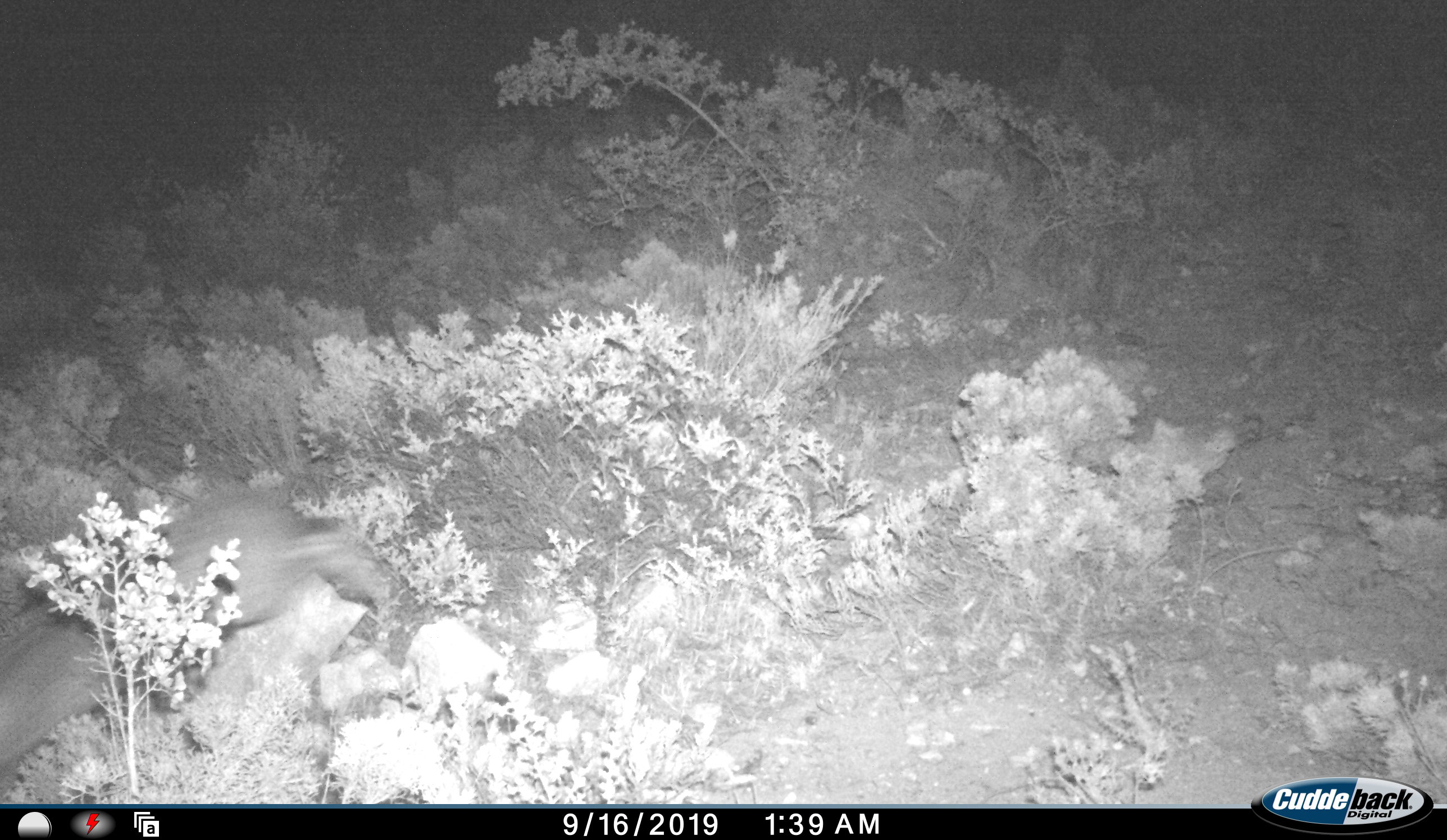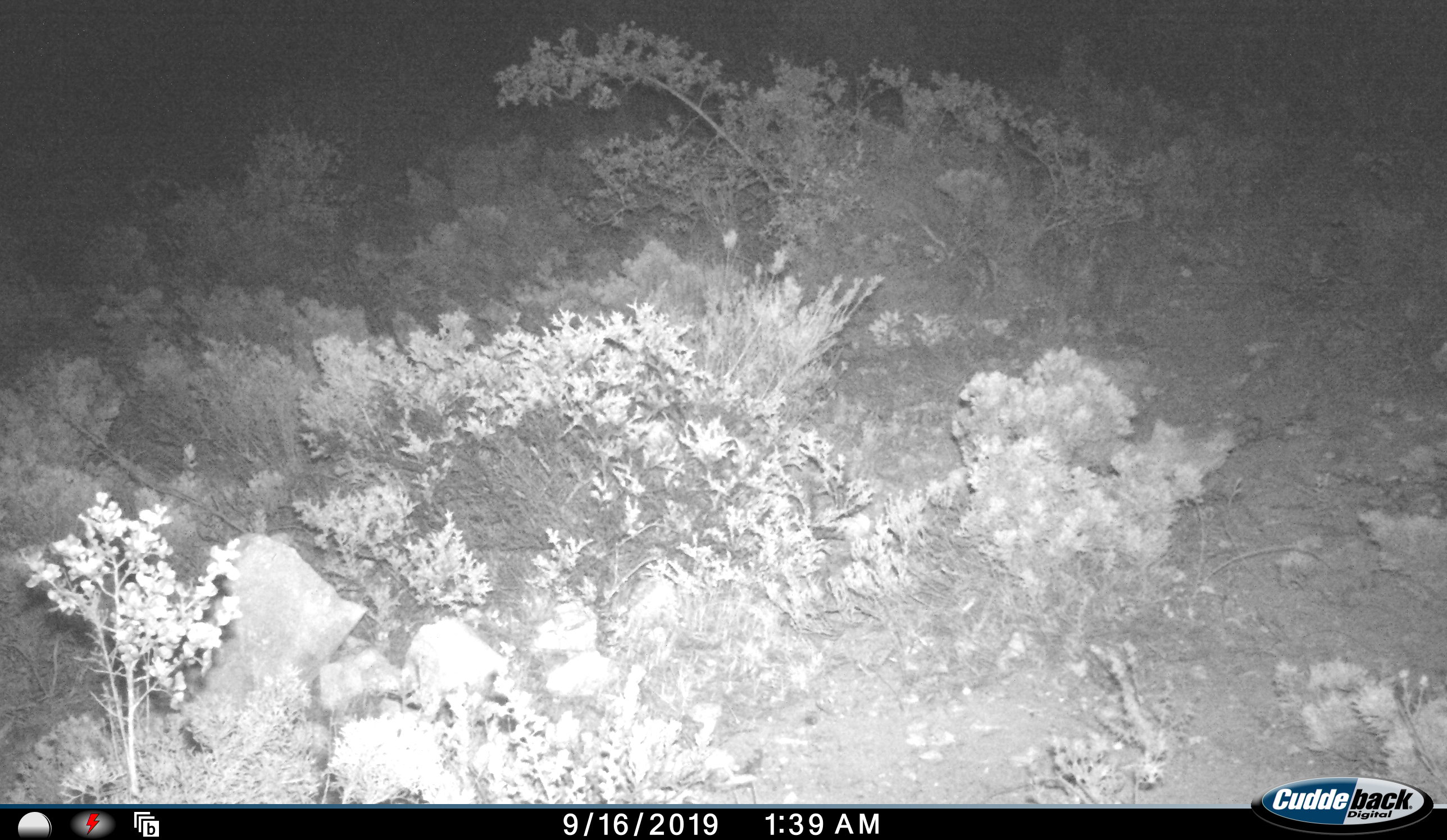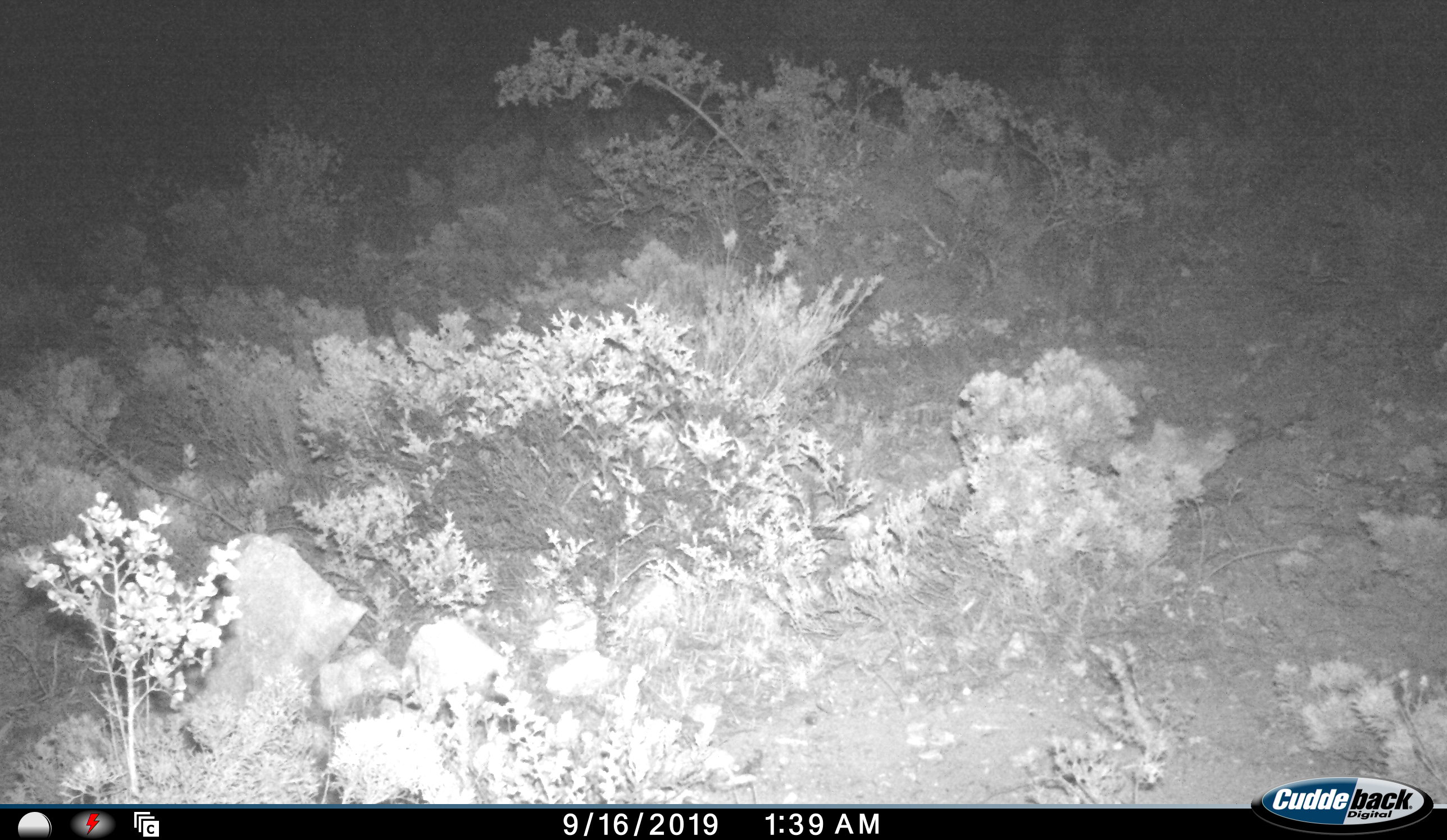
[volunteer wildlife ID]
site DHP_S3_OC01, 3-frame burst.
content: unidentified animal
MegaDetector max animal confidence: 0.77